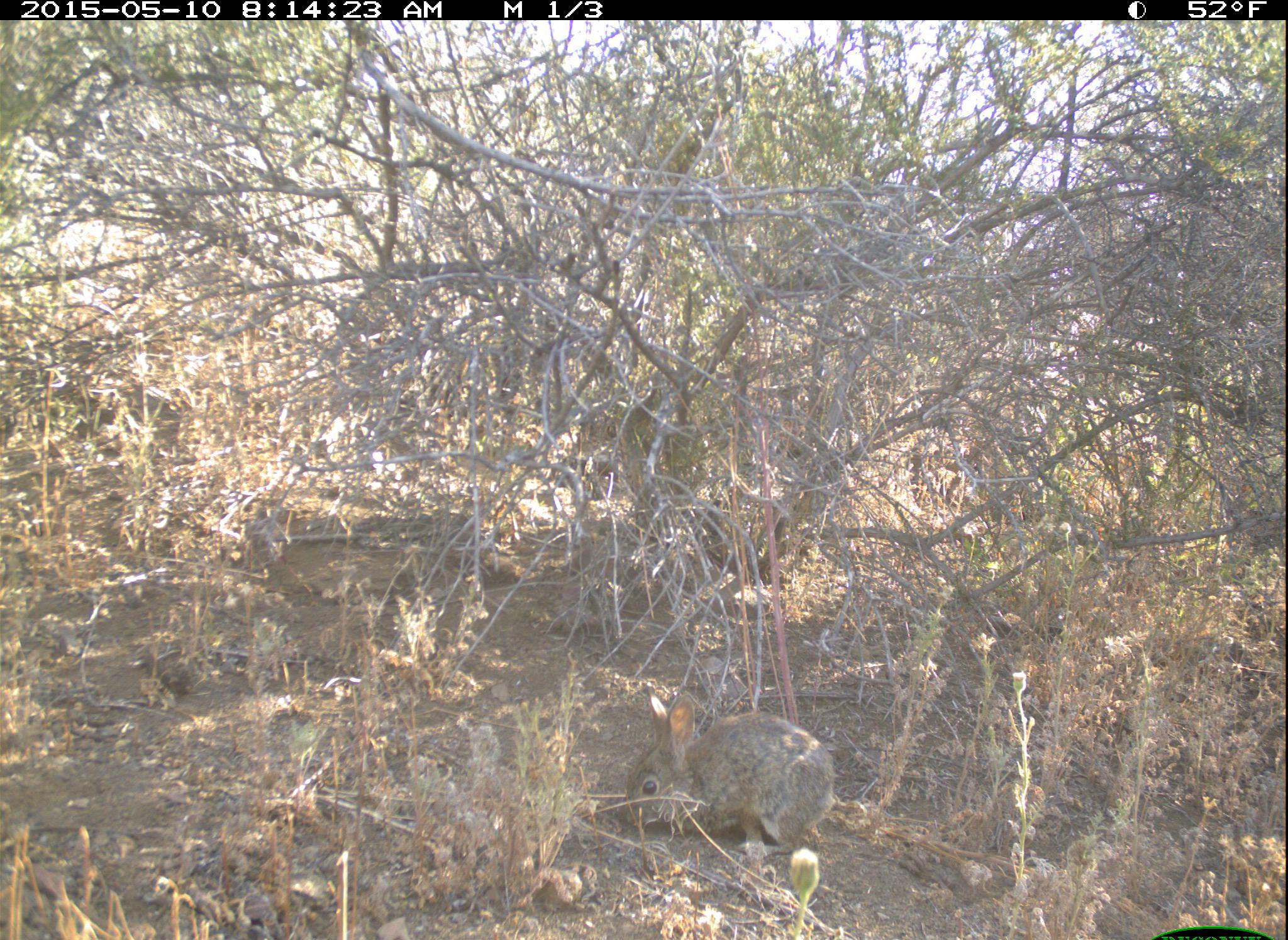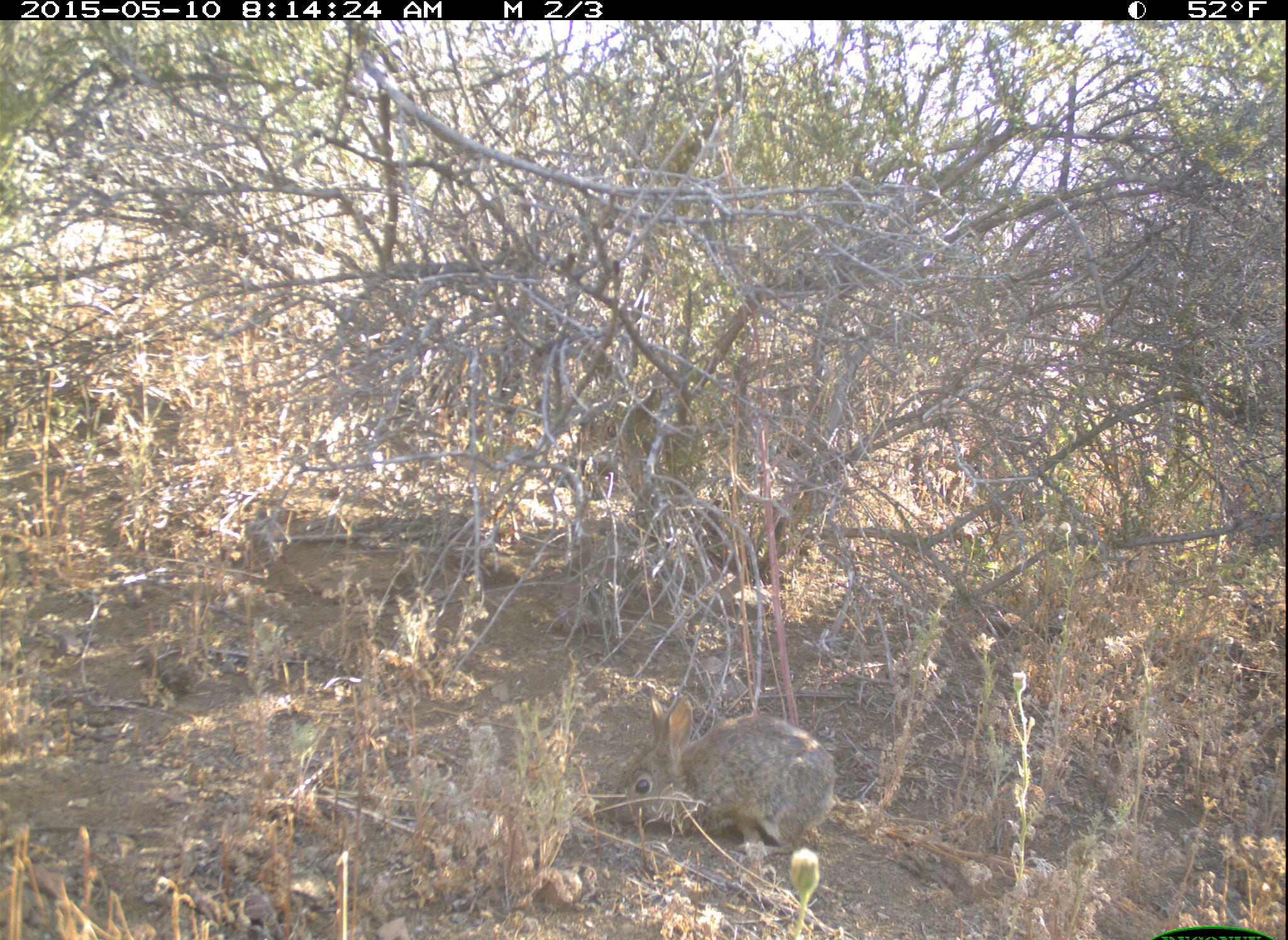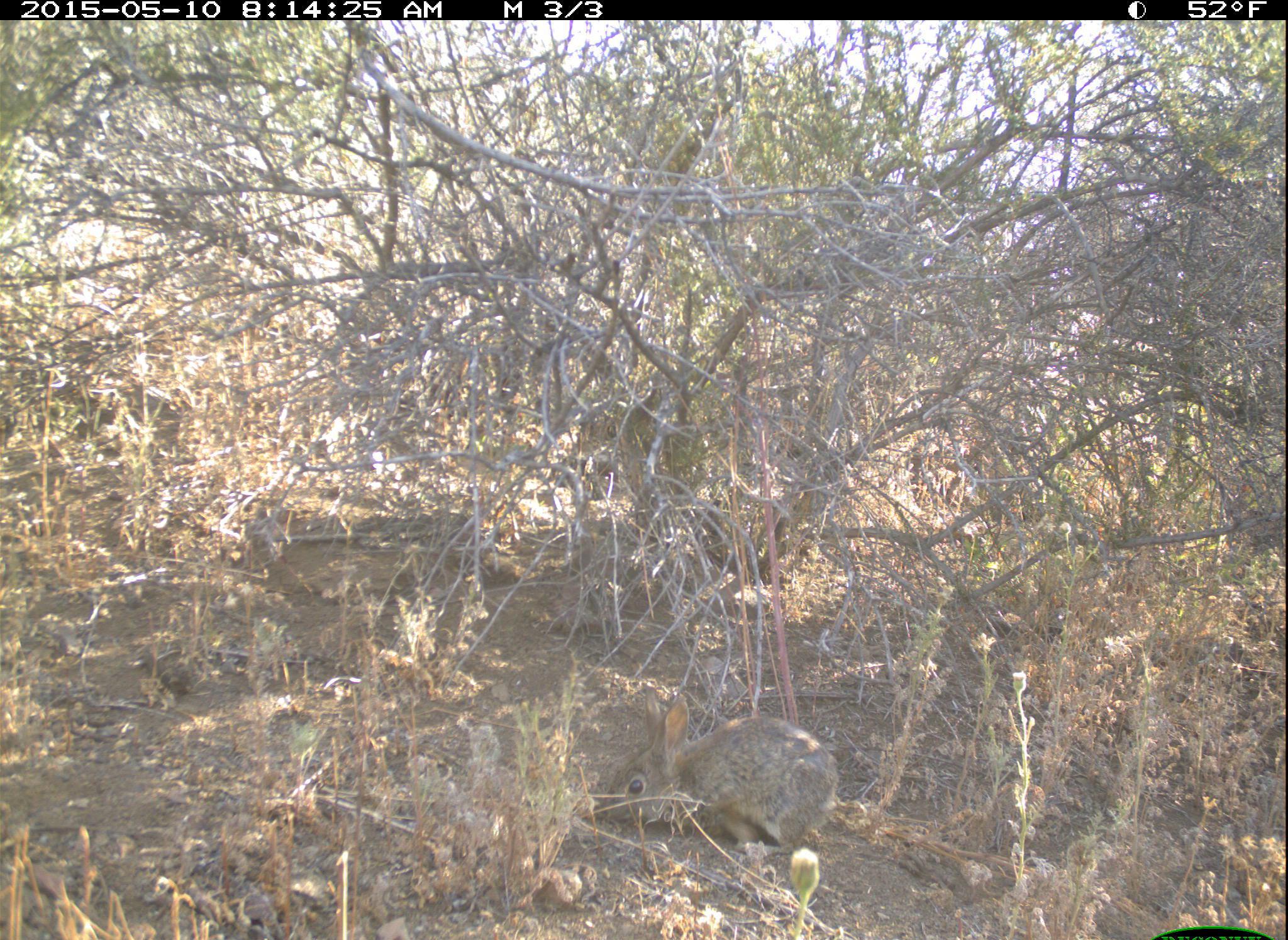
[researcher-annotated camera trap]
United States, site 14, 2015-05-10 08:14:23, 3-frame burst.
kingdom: Animalia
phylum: Chordata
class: Mammalia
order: Lagomorpha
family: Leporidae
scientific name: Leporidae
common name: rabbits and hares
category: rabbit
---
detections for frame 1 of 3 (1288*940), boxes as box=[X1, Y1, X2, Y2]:
rabbit: box=[624, 680, 837, 862]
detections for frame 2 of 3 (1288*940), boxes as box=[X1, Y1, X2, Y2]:
rabbit: box=[609, 685, 837, 861]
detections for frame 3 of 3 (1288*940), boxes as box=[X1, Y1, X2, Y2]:
rabbit: box=[601, 687, 837, 858]